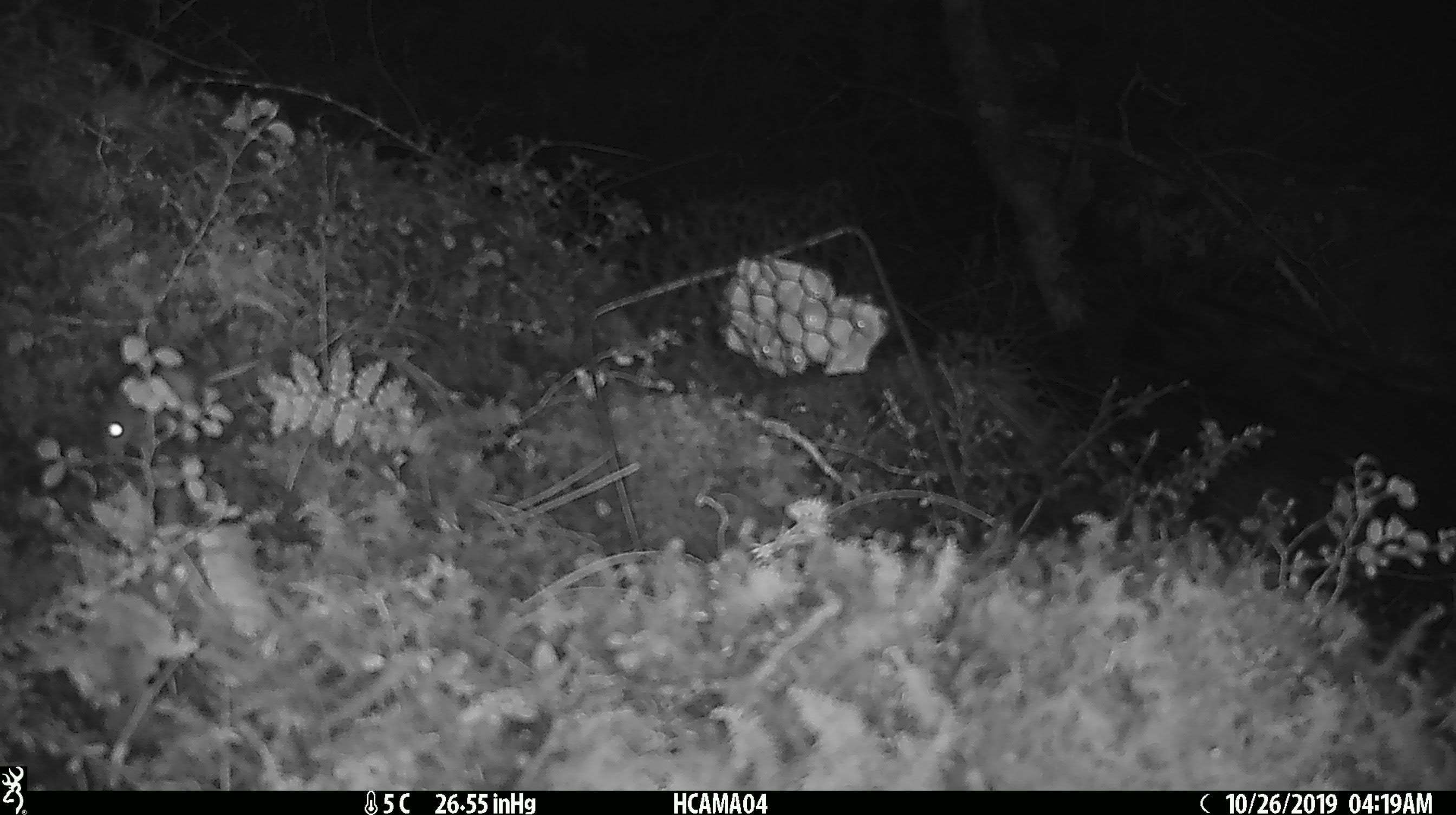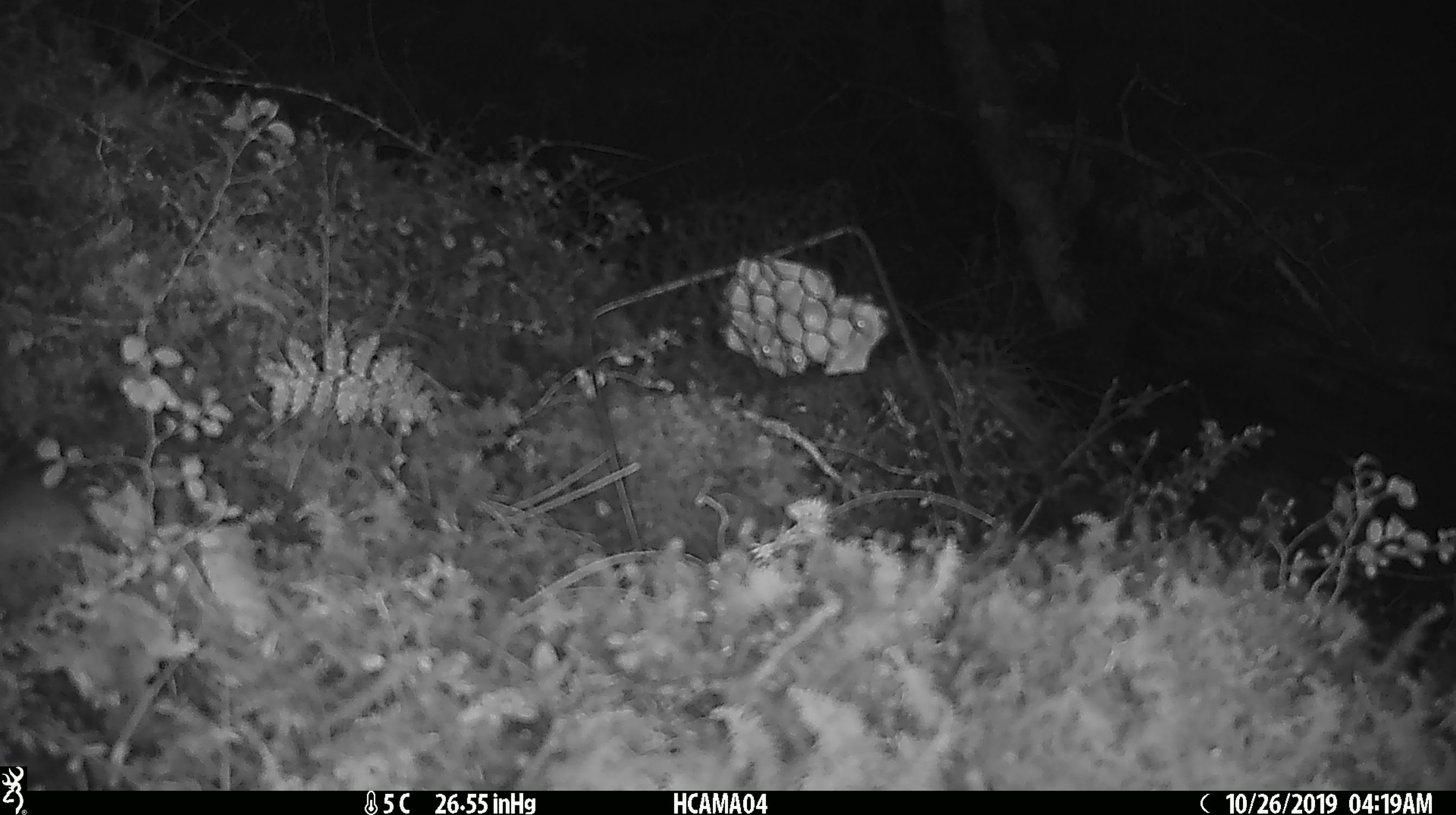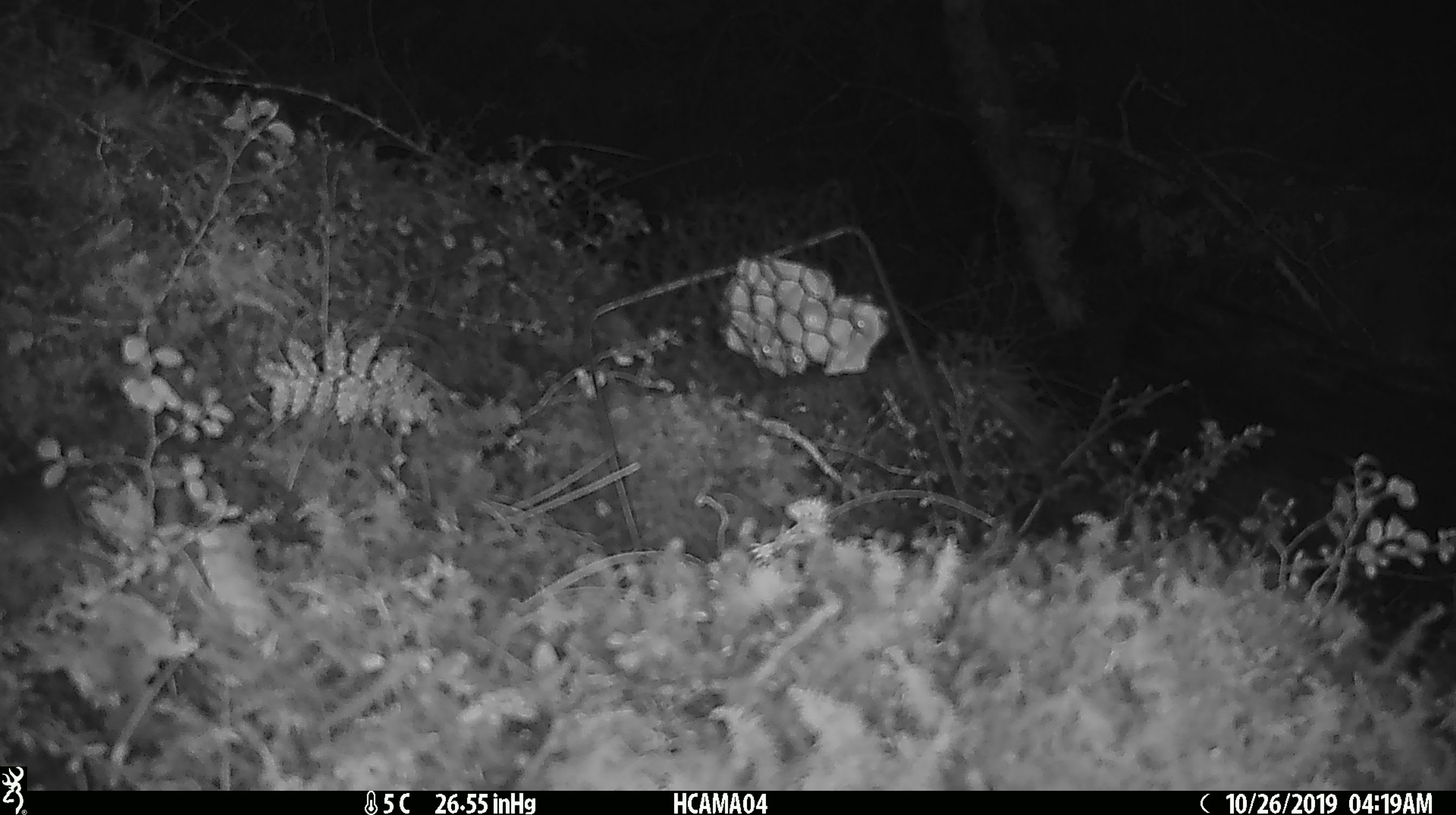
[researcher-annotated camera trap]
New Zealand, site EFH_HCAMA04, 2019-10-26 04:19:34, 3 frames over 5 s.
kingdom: Animalia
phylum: Chordata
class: Mammalia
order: Rodentia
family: Muridae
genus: Mus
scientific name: Mus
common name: mouse